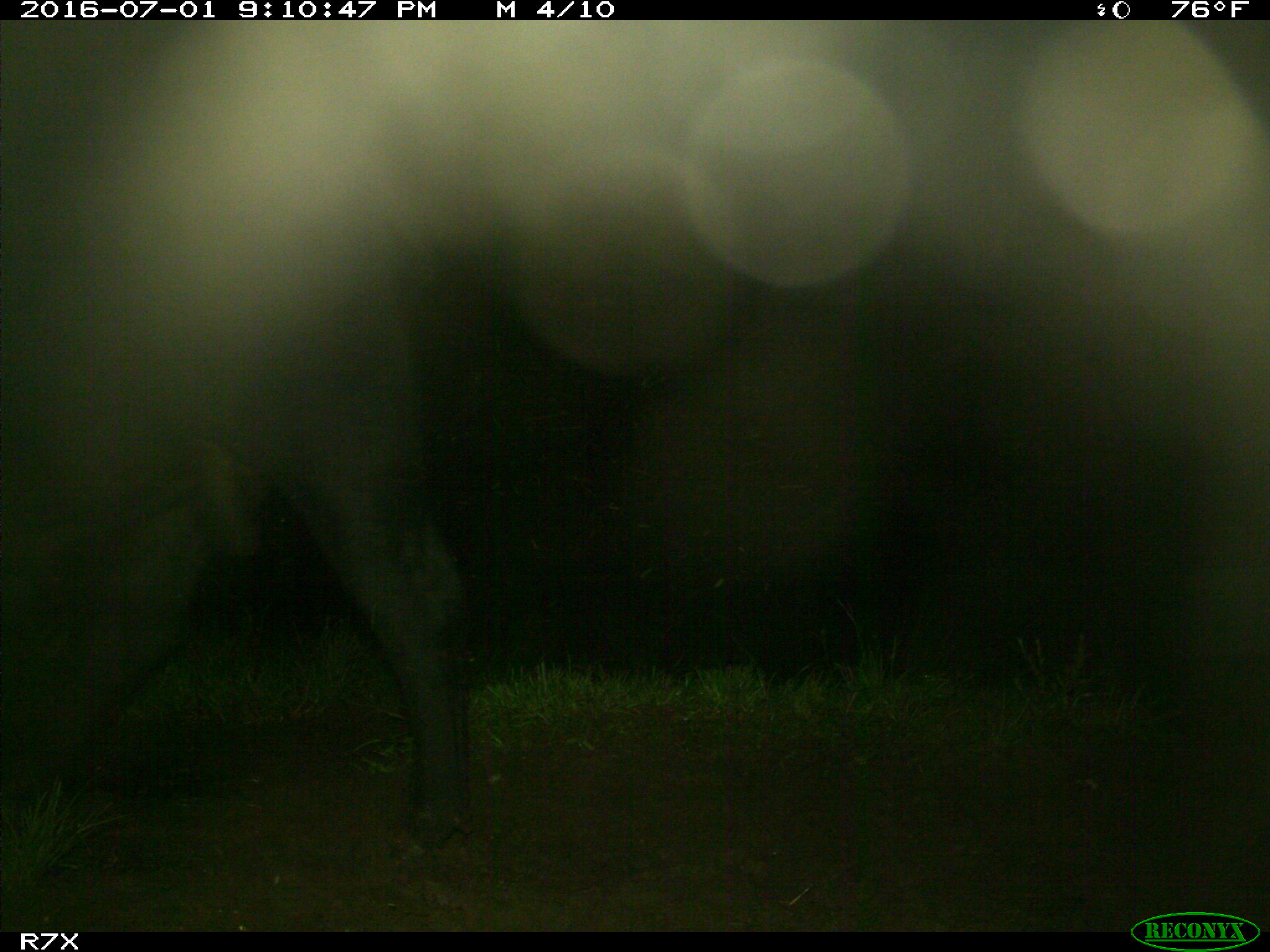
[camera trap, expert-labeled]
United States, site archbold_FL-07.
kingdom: Animalia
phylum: Chordata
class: Mammalia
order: Artiodactyla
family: Bovidae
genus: Bos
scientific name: Bos taurus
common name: domestic cow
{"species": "Bos taurus (domestic cow)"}